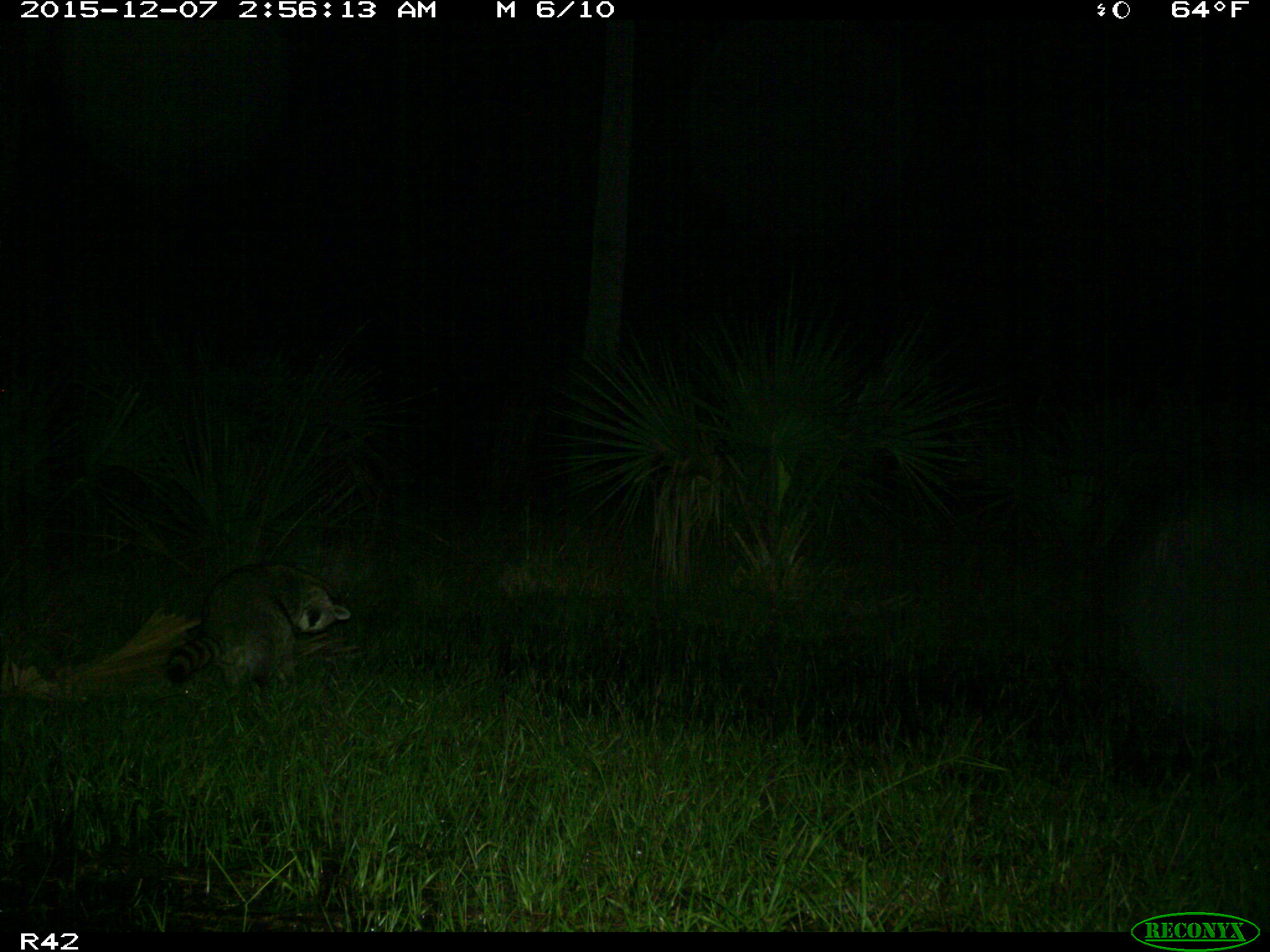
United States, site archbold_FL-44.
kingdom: Animalia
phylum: Chordata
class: Mammalia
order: Carnivora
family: Procyonidae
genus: Procyon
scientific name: Procyon lotor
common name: common raccoon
Procyon lotor (common raccoon).